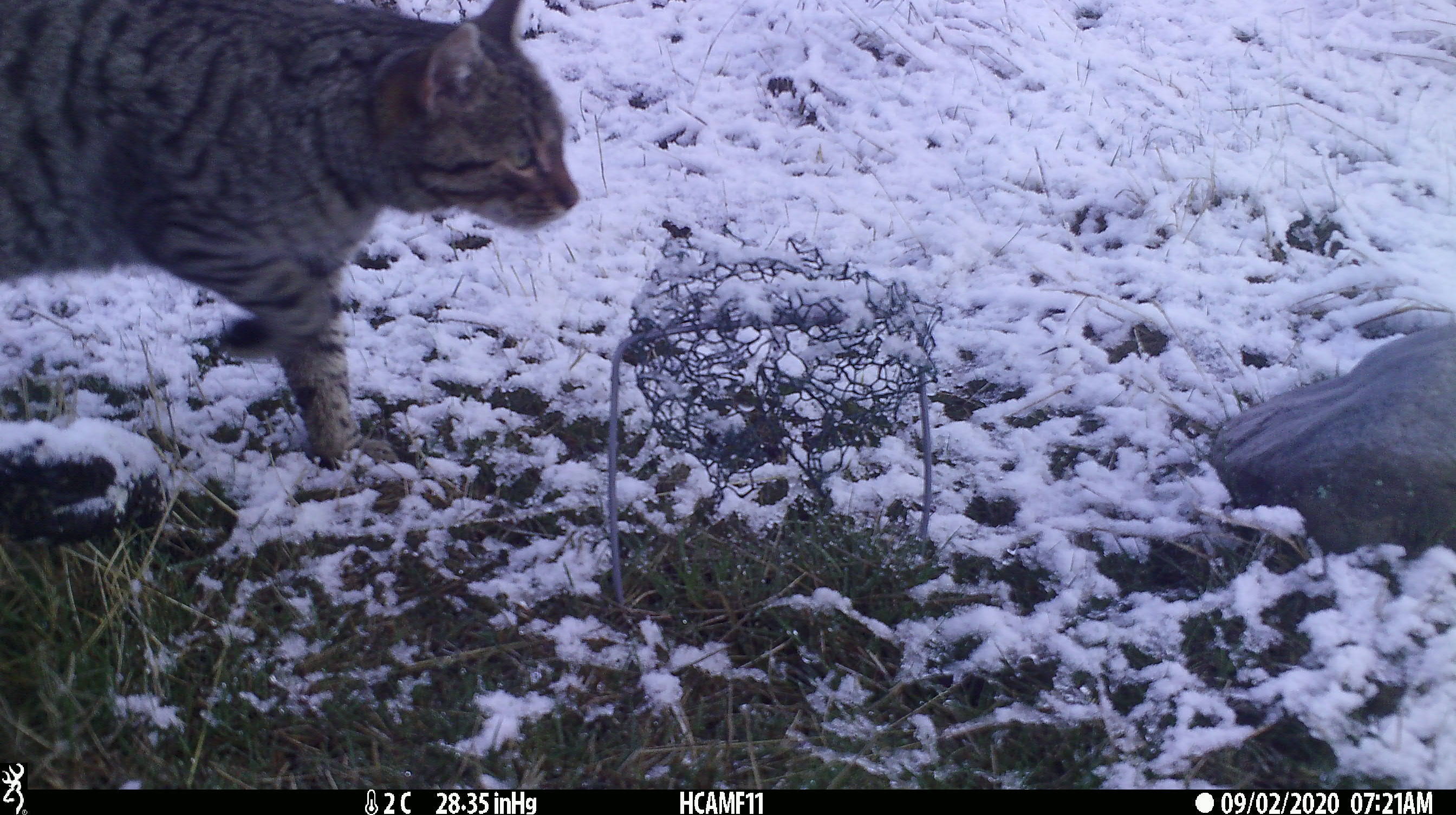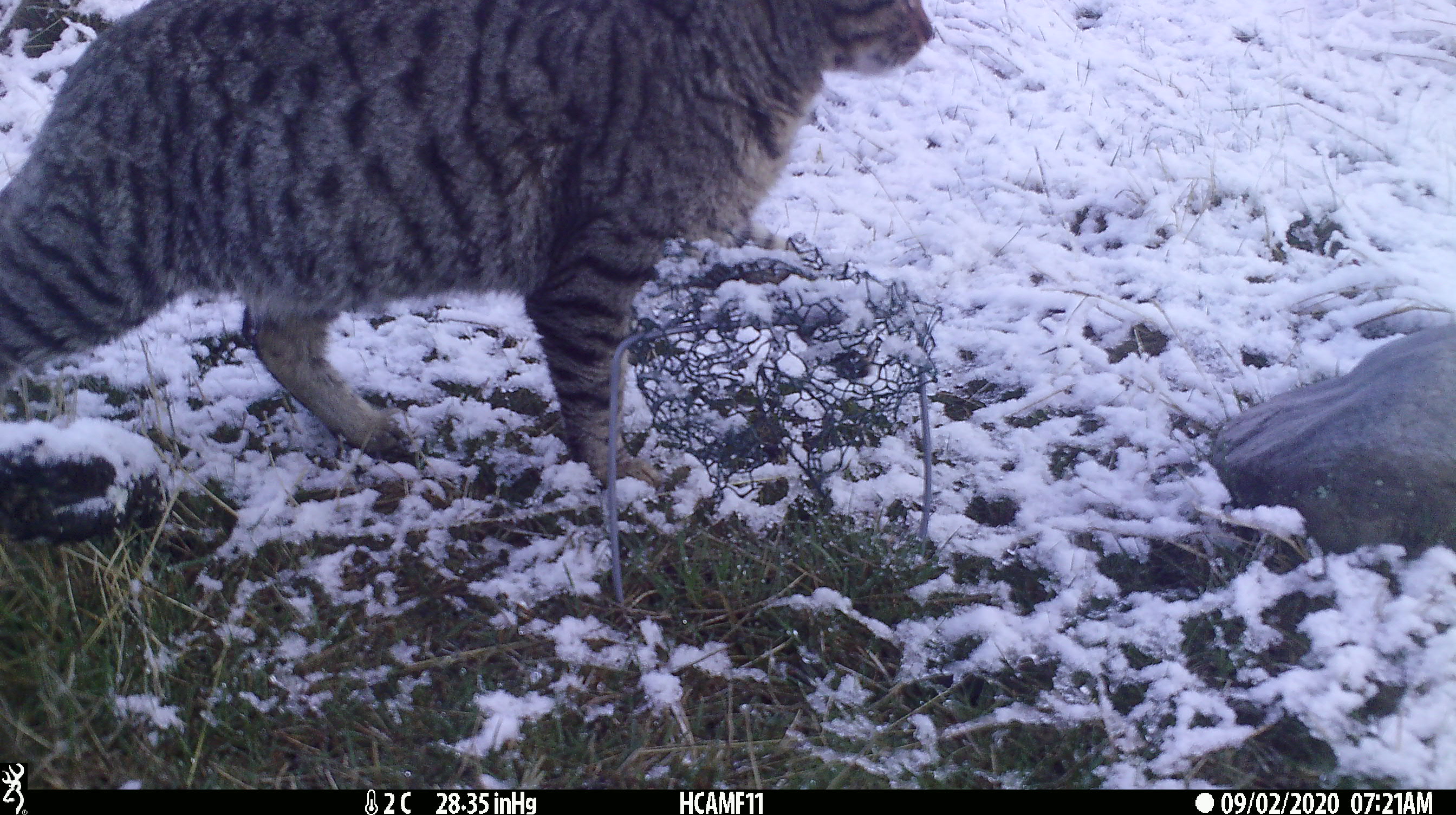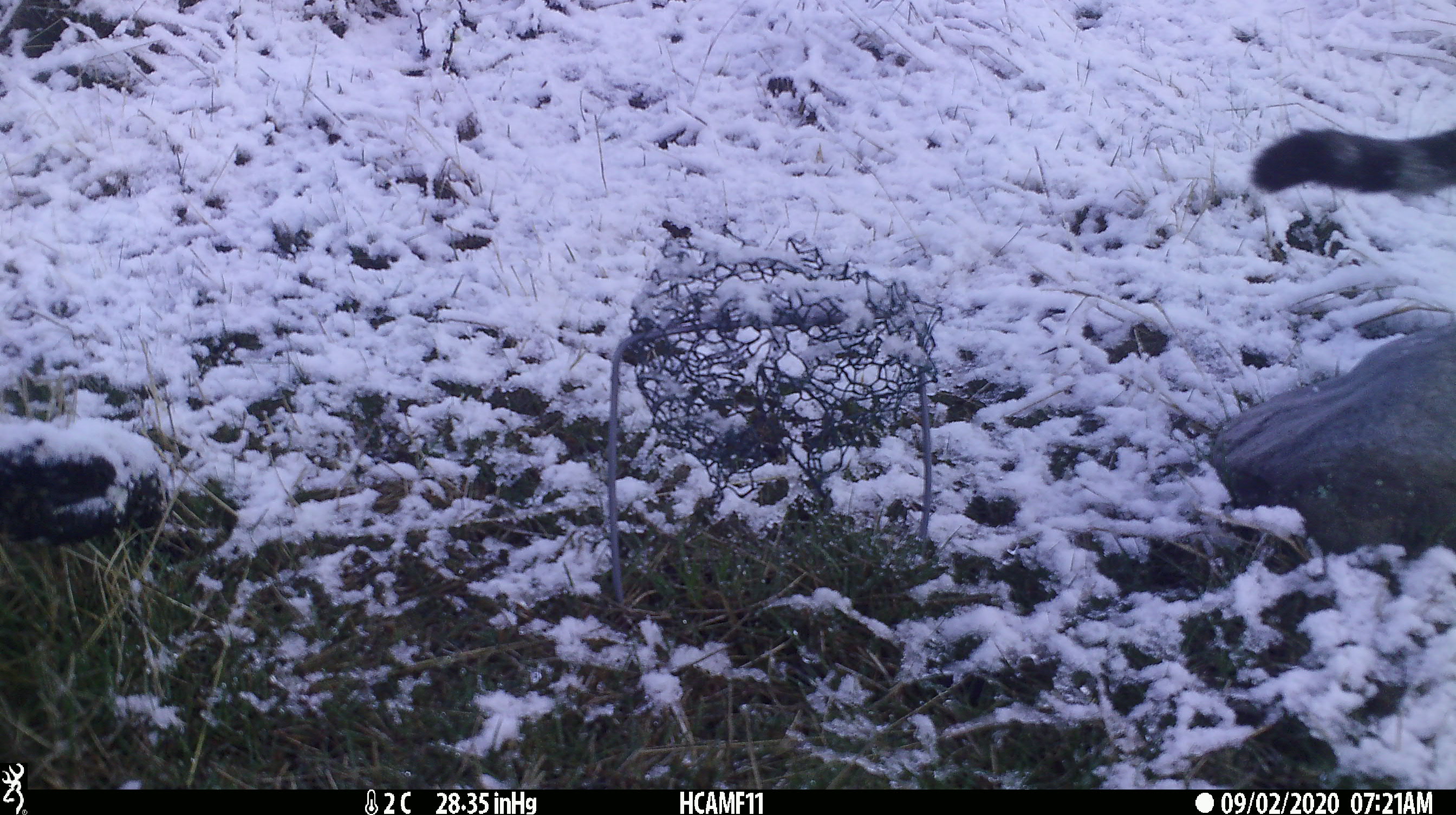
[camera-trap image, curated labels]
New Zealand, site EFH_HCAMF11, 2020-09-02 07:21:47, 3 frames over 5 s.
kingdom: Animalia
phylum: Chordata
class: Mammalia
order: Carnivora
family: Felidae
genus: Felis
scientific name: Felis catus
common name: domestic cat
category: cat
Cat (domestic cat) (Felis catus).